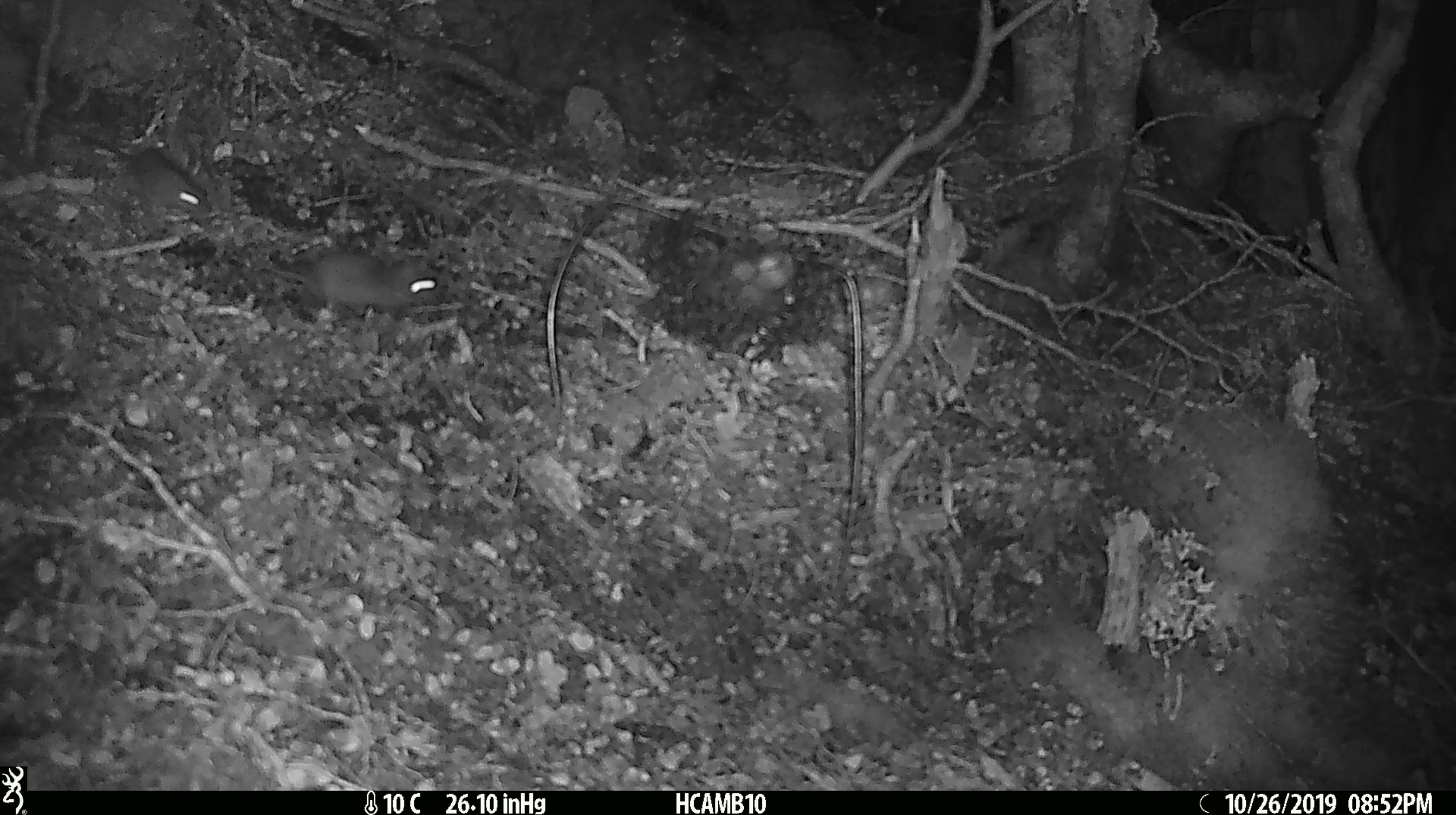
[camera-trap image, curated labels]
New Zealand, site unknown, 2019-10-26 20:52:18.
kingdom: Animalia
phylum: Chordata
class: Mammalia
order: Rodentia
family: Muridae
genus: Mus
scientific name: Mus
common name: mouse